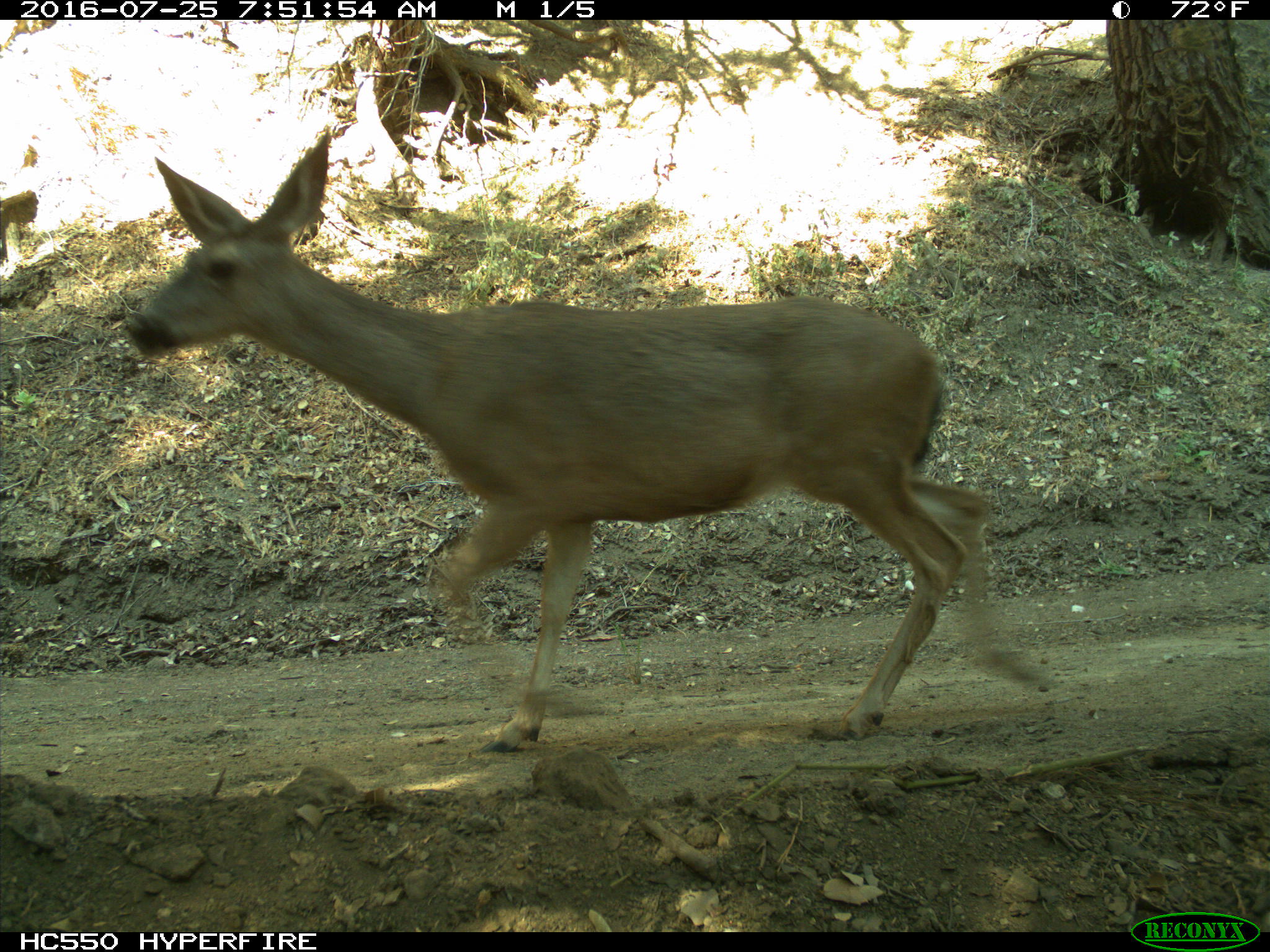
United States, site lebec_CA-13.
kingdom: Animalia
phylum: Chordata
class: Mammalia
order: Artiodactyla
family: Cervidae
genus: Odocoileus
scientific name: Odocoileus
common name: deer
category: unidentified deer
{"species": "unidentified deer (deer) (Odocoileus)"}